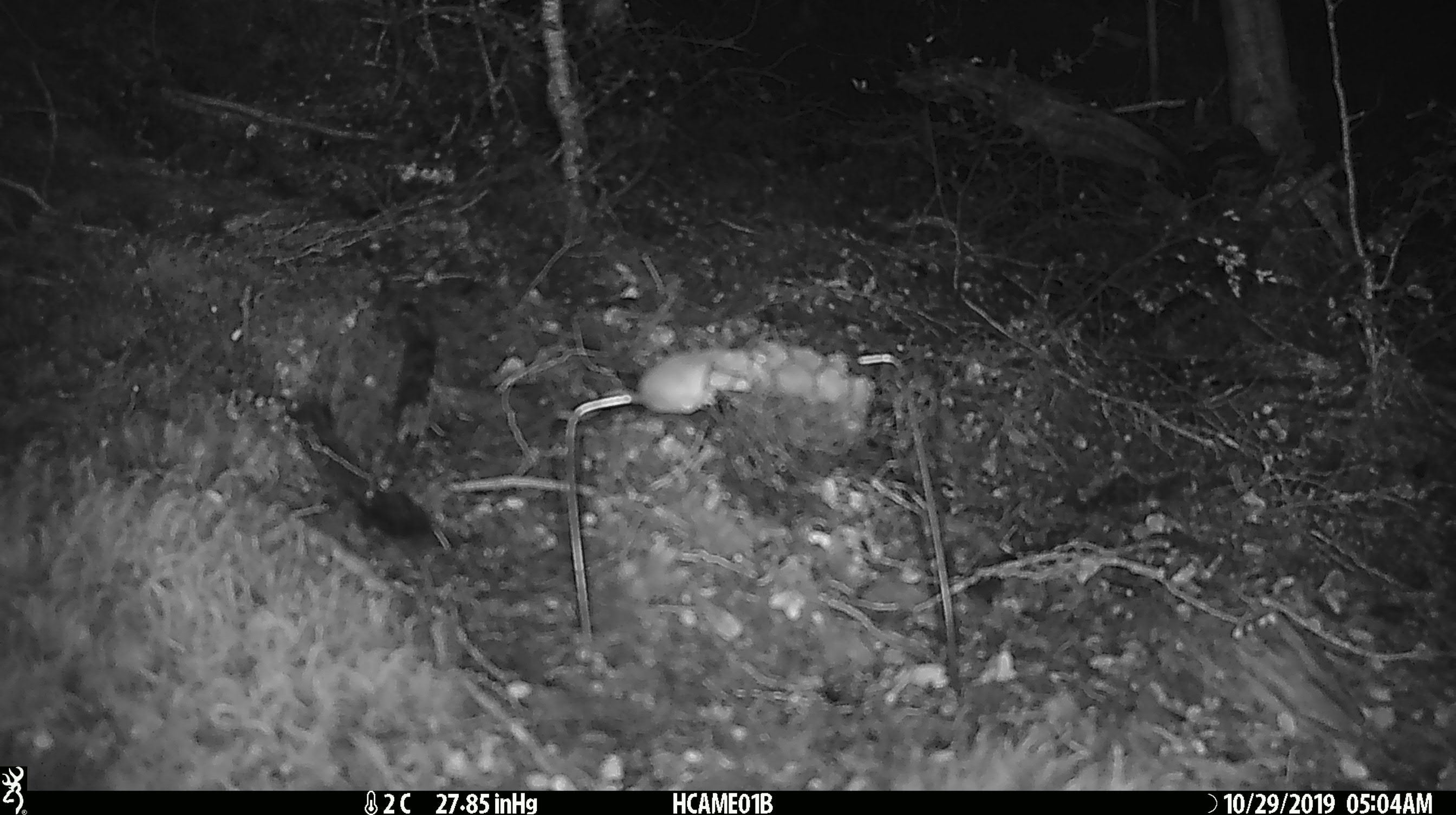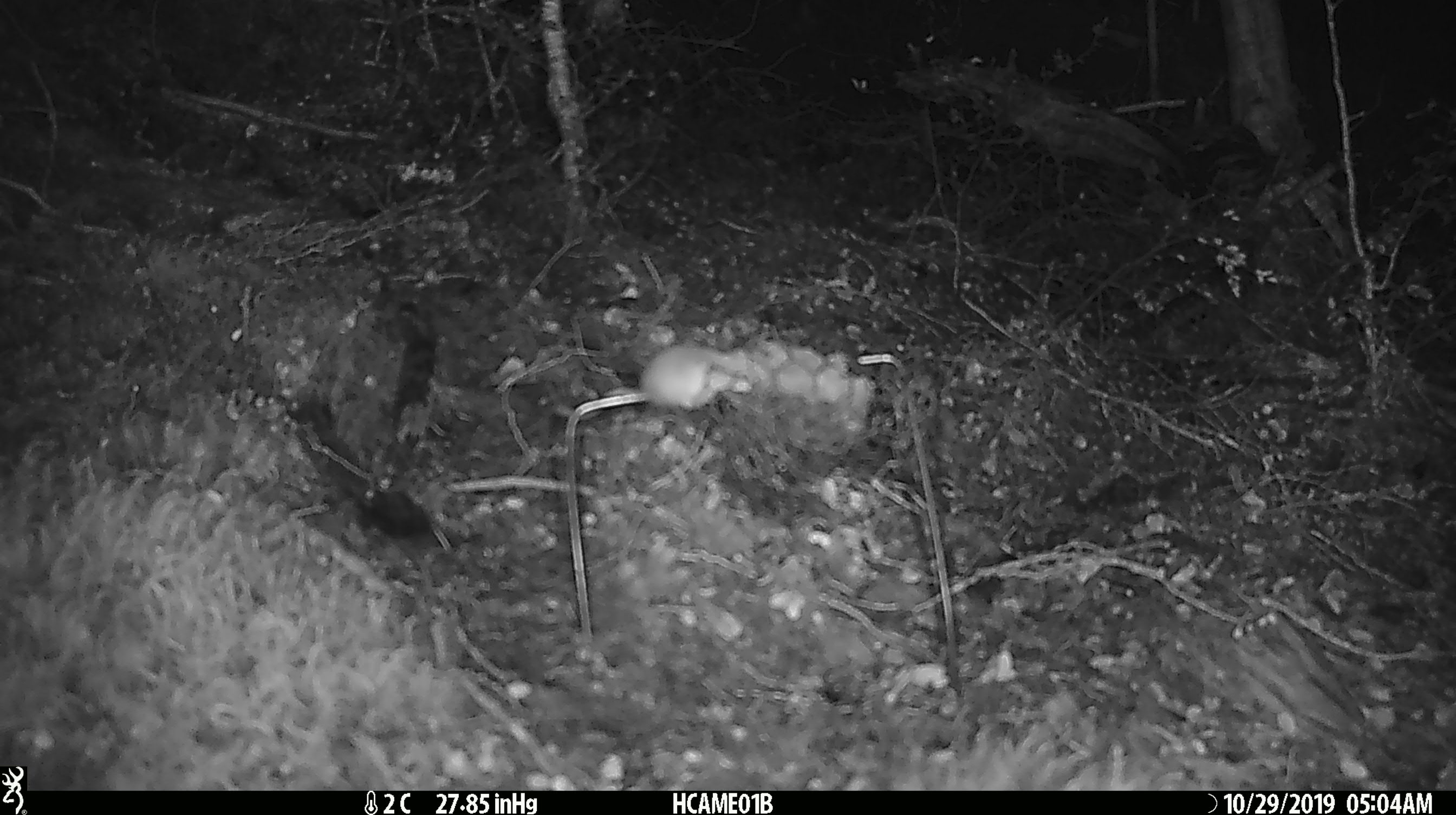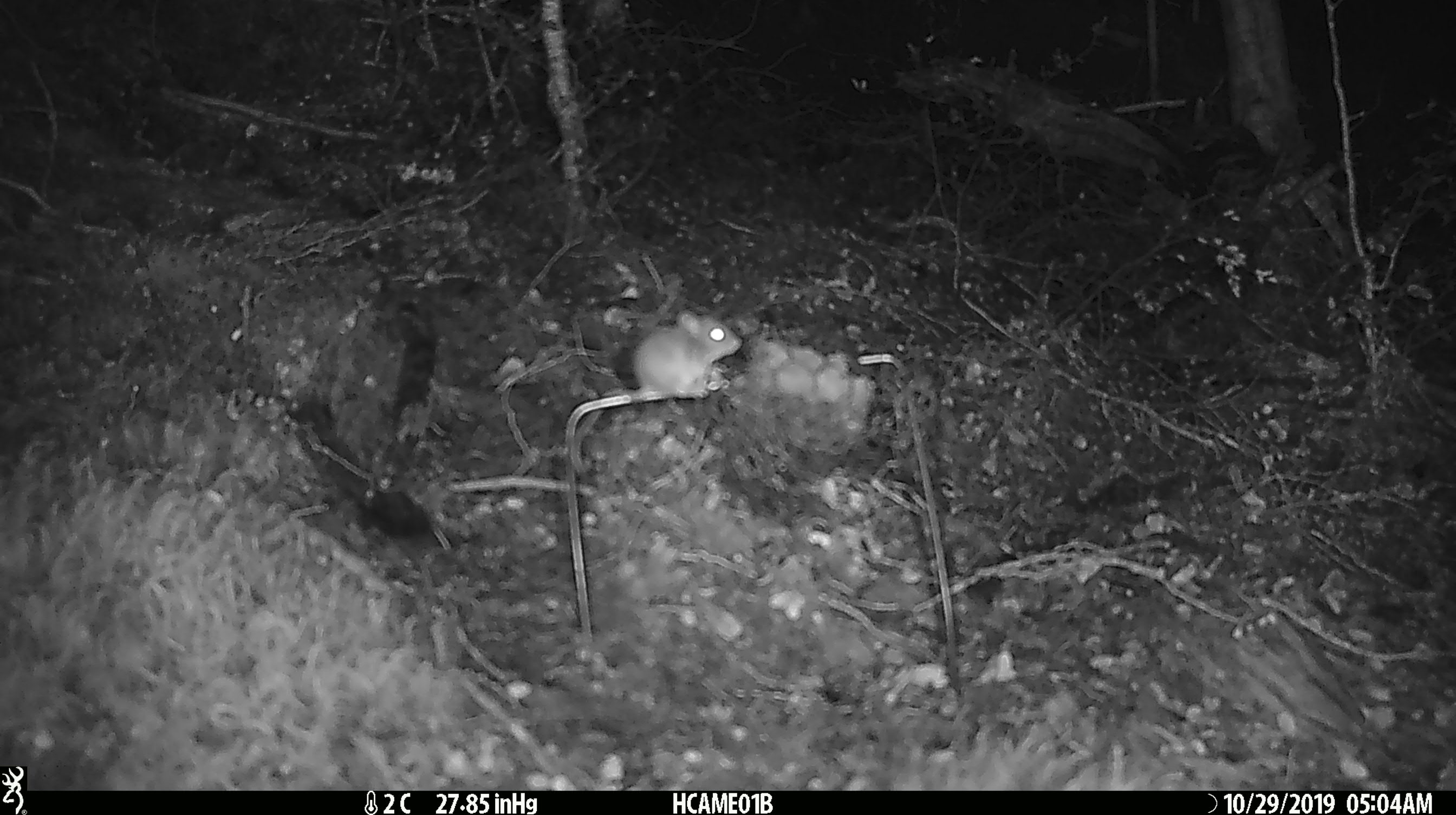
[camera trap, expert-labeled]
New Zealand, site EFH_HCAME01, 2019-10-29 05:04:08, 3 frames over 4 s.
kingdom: Animalia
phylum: Chordata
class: Mammalia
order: Rodentia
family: Muridae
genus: Mus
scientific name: Mus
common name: mouse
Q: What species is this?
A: Mouse (Mus).